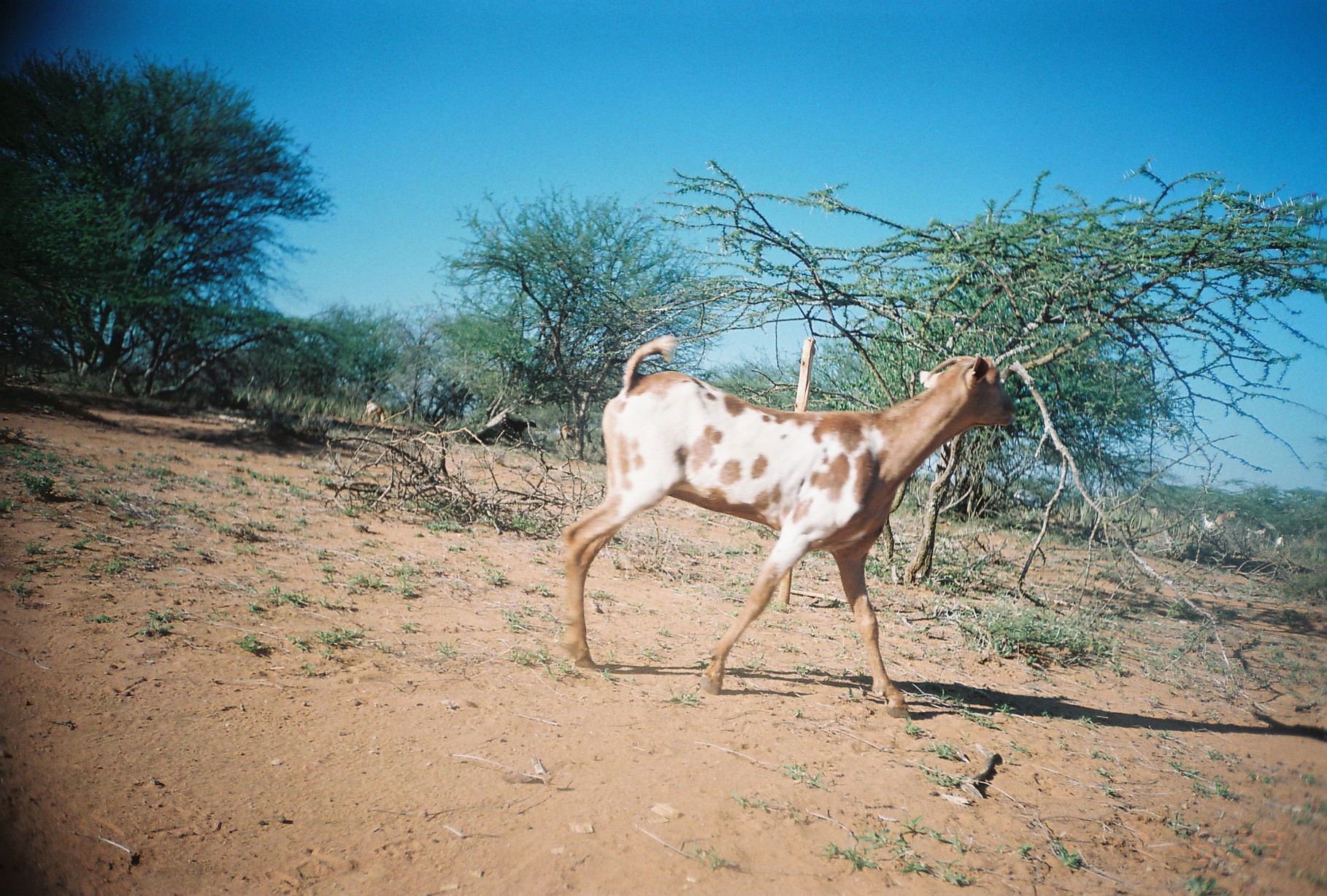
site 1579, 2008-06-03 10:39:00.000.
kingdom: Animalia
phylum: Chordata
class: Mammalia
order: Artiodactyla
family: Bovidae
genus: Capra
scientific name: Capra aegagrus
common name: wild goat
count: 1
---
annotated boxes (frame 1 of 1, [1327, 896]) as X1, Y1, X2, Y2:
capra aegagrus: 561, 335, 1017, 717; 491, 403, 537, 447; 557, 424, 590, 449; 360, 400, 385, 428; 1215, 511, 1236, 539; 1247, 528, 1266, 548; 1201, 512, 1214, 538; 1276, 534, 1284, 549